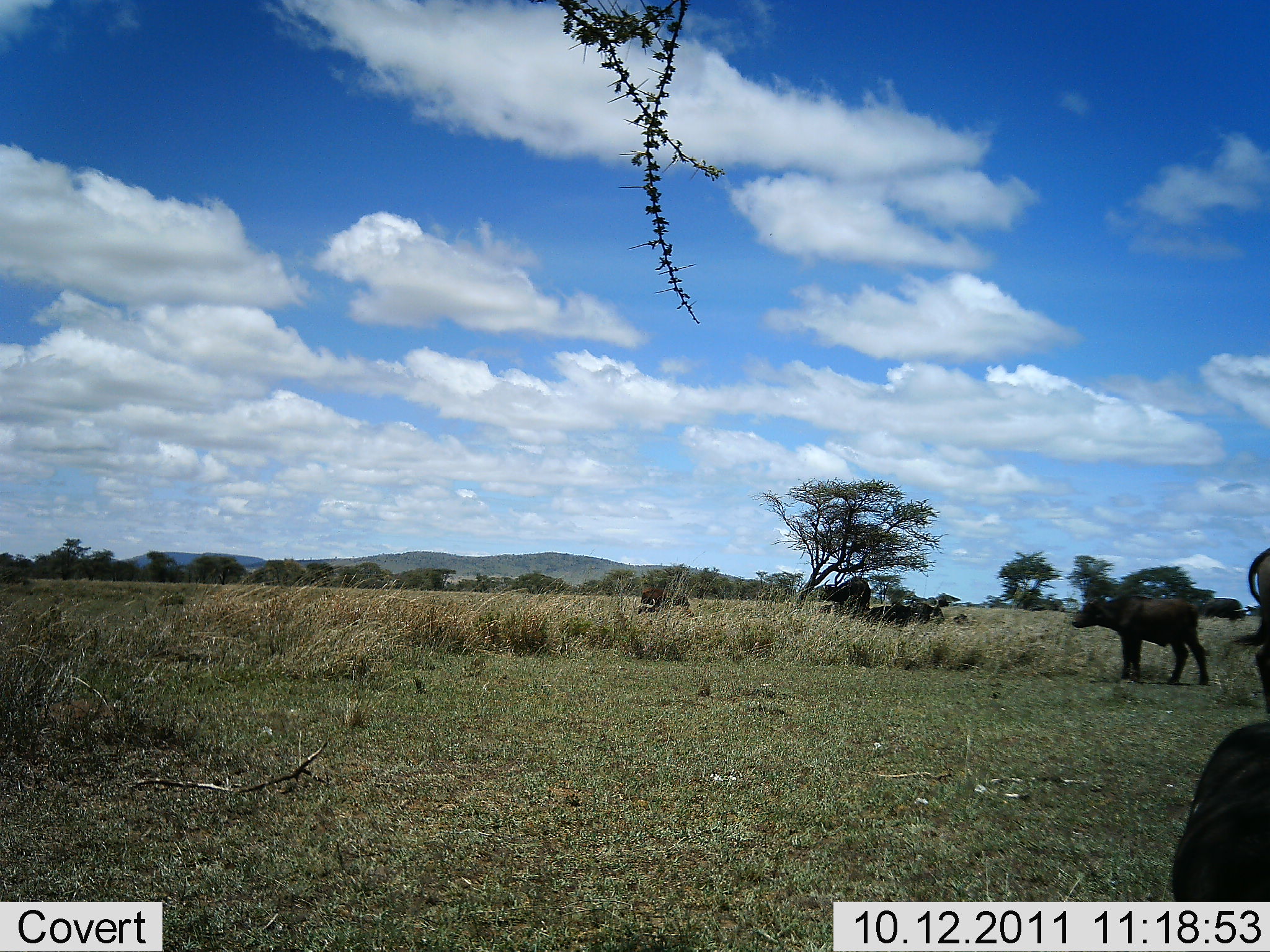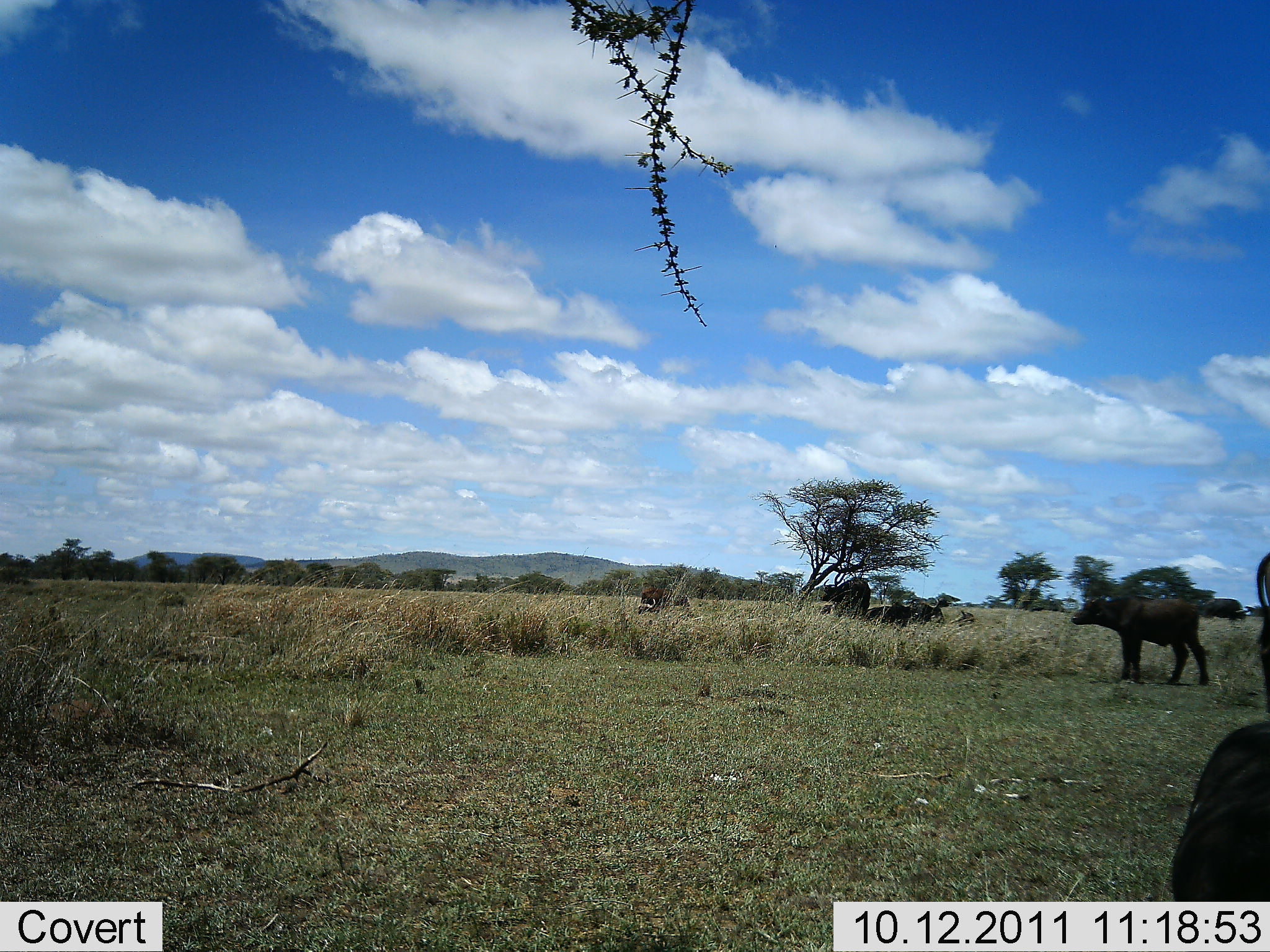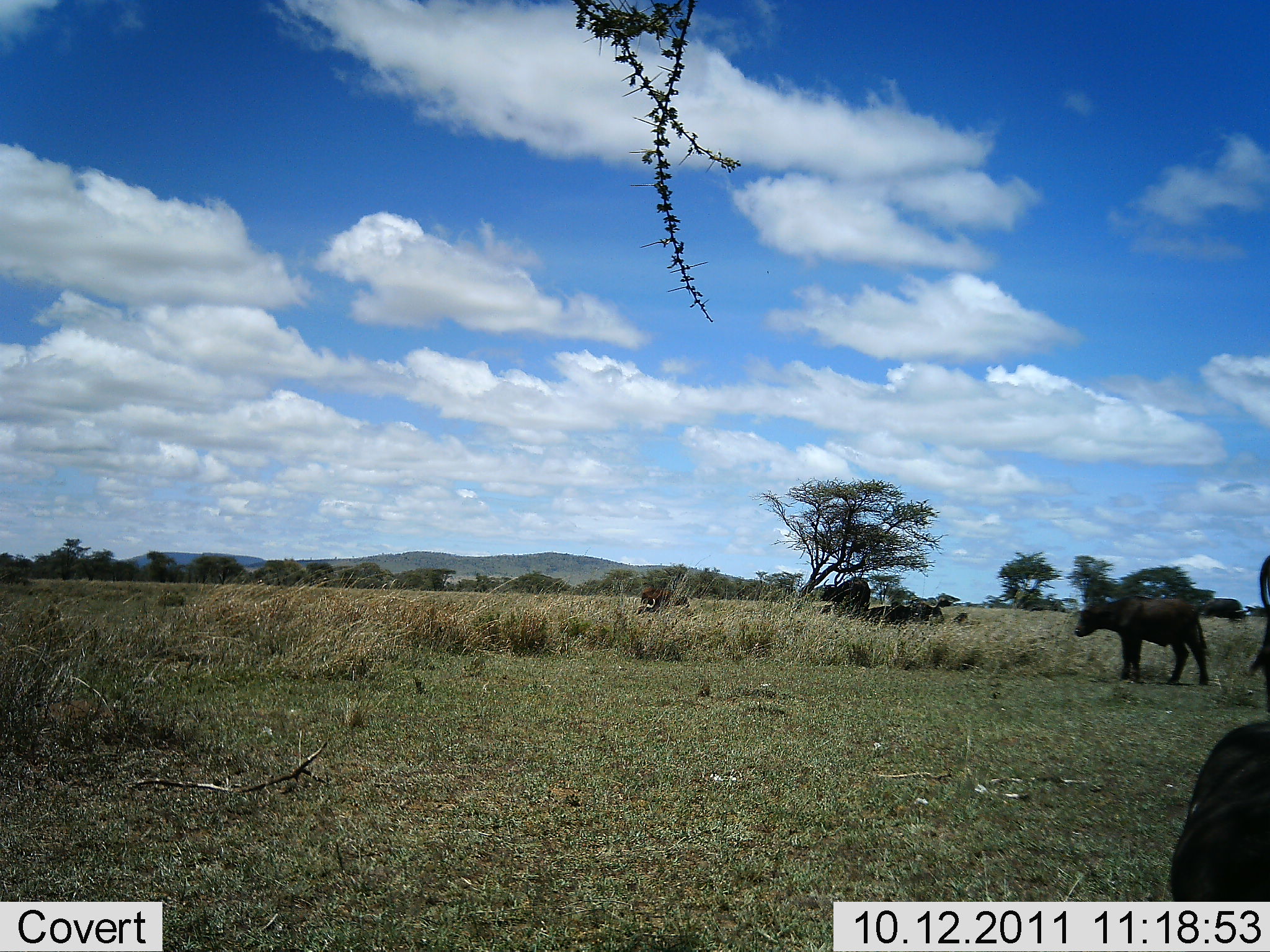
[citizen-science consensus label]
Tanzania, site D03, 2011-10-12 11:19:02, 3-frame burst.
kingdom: Animalia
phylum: Chordata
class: Mammalia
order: Artiodactyla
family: Bovidae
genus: Syncerus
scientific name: Syncerus caffer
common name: cape buffalo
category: buffalo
Buffalo (cape buffalo) (Syncerus caffer), count 2. Behavior (volunteer vote fractions): standing 94%, resting 28%, moving 0%, interacting 0%. Young present (vote fraction): 39%. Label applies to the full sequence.